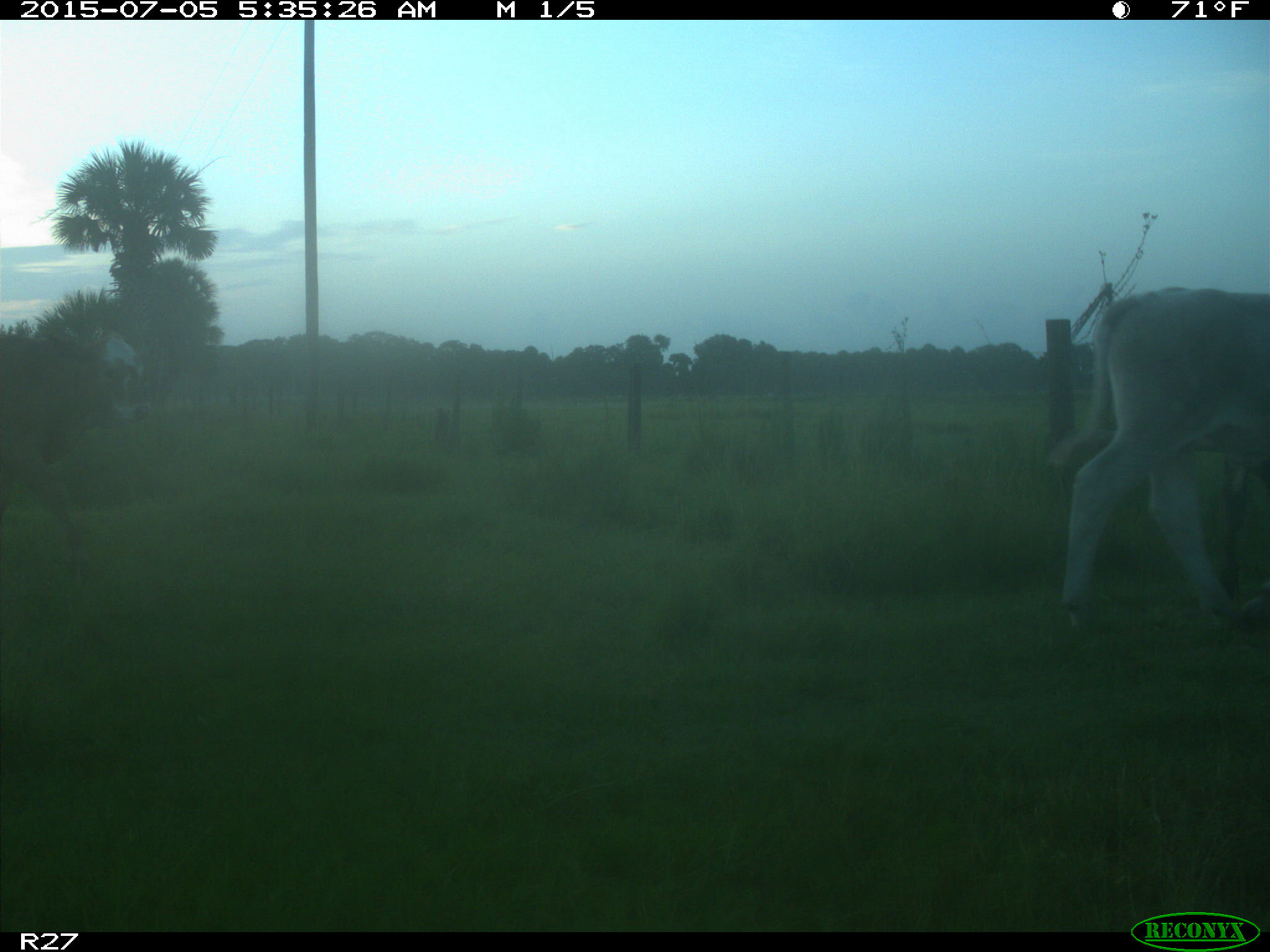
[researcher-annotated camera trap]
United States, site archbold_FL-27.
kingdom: Animalia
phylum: Chordata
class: Mammalia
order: Artiodactyla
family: Bovidae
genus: Bos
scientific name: Bos taurus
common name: domestic cow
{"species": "Bos taurus (domestic cow)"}